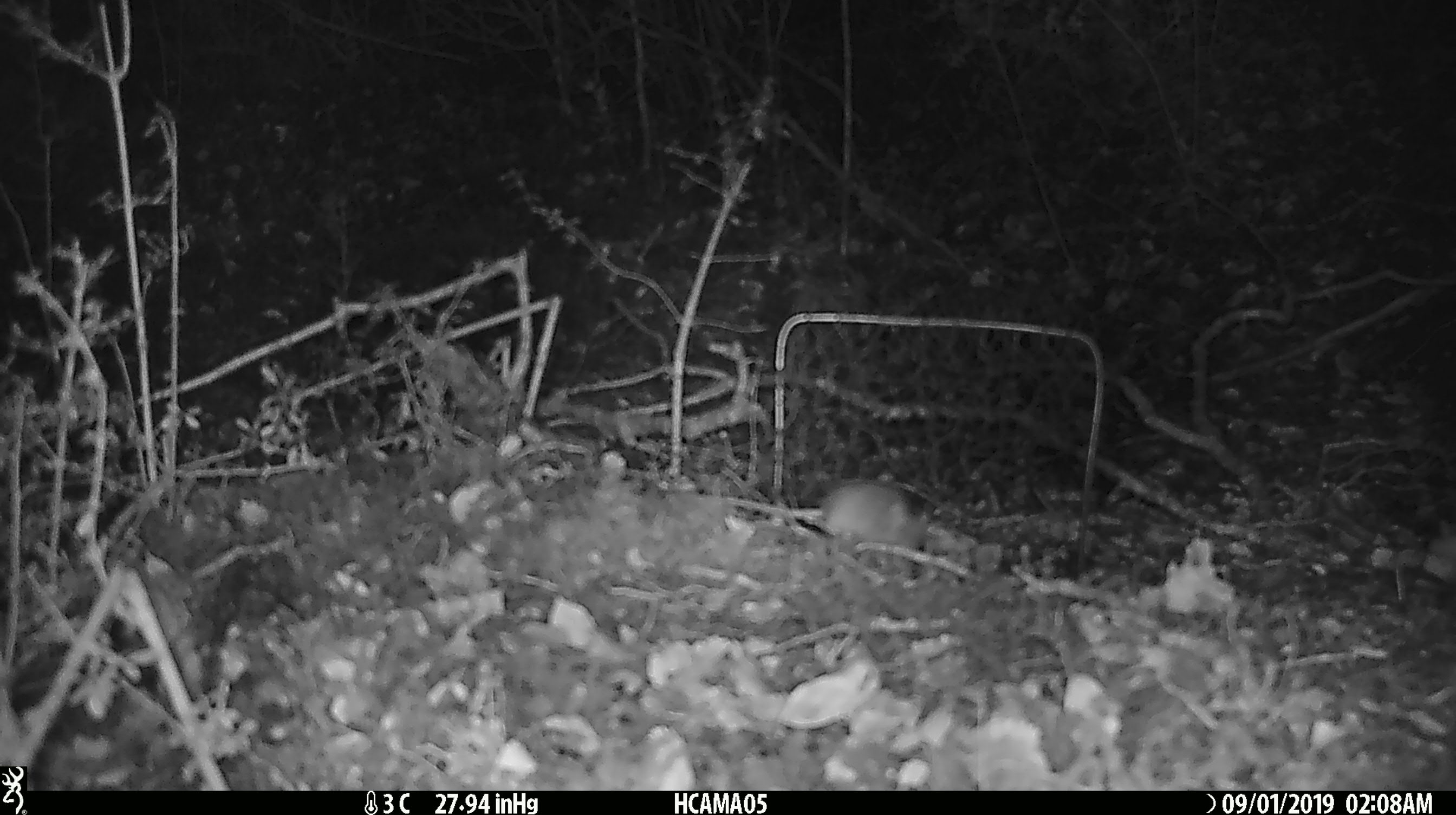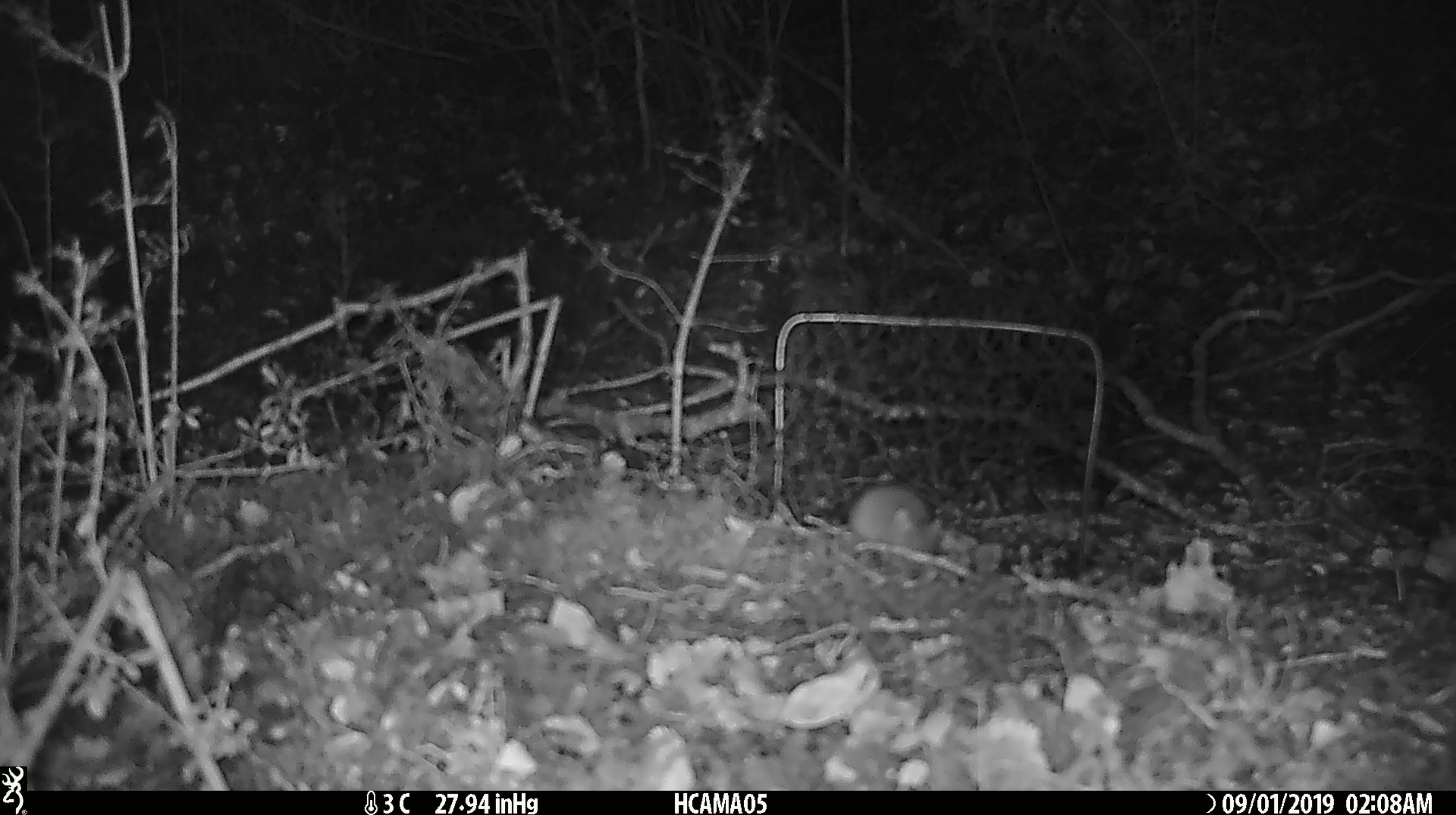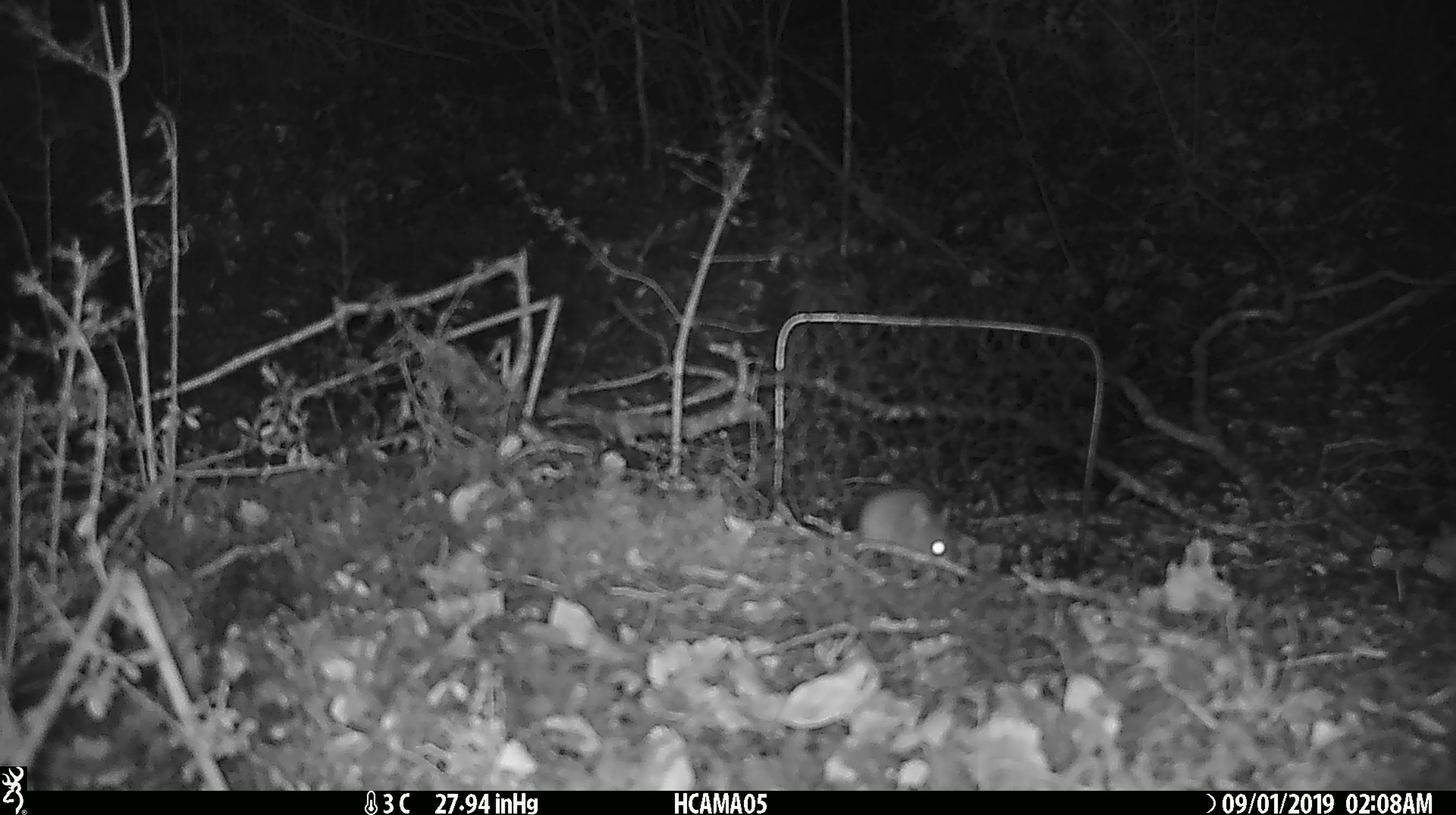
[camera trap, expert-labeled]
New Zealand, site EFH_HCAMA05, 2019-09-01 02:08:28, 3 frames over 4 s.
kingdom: Animalia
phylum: Chordata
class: Mammalia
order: Rodentia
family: Muridae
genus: Mus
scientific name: Mus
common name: mouse